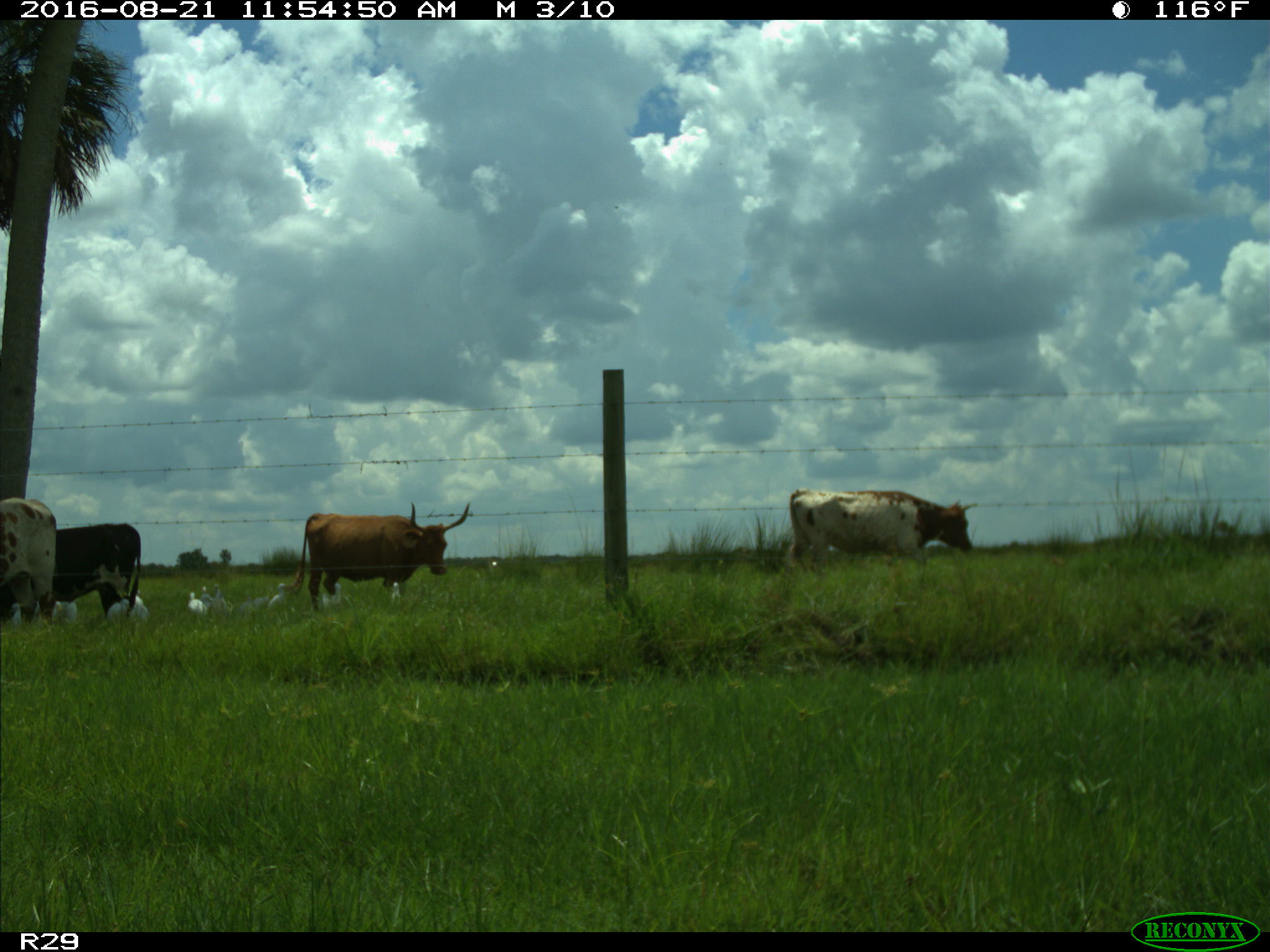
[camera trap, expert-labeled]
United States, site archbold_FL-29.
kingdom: Animalia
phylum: Chordata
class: Mammalia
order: Artiodactyla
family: Bovidae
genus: Bos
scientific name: Bos taurus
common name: domestic cow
Bos taurus (domestic cow).